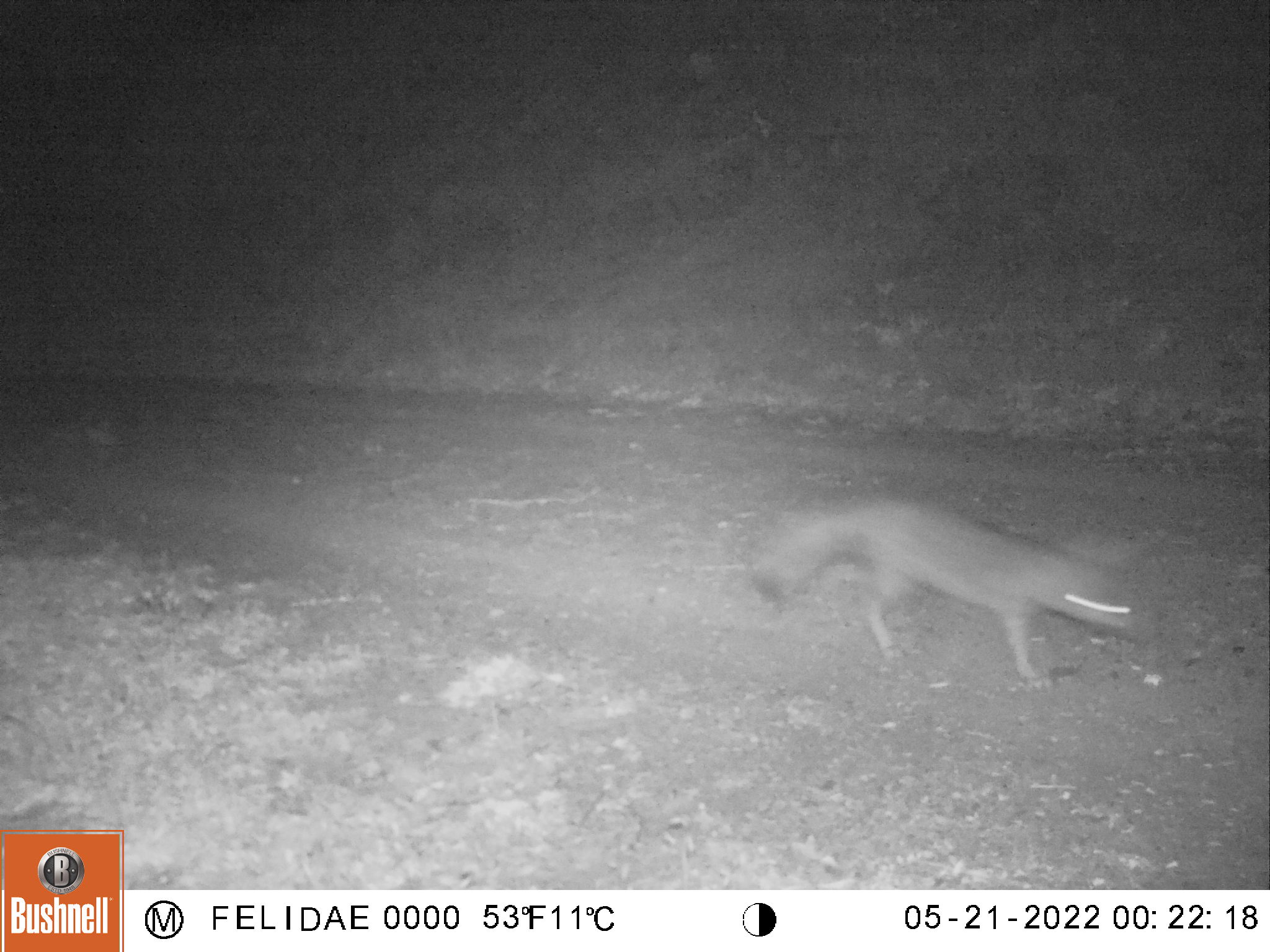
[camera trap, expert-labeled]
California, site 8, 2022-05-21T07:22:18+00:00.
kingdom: Animalia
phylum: Chordata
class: Mammalia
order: Carnivora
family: Canidae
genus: Urocyon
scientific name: Urocyon cinereoargenteus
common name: gray fox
Gray fox (Urocyon cinereoargenteus).